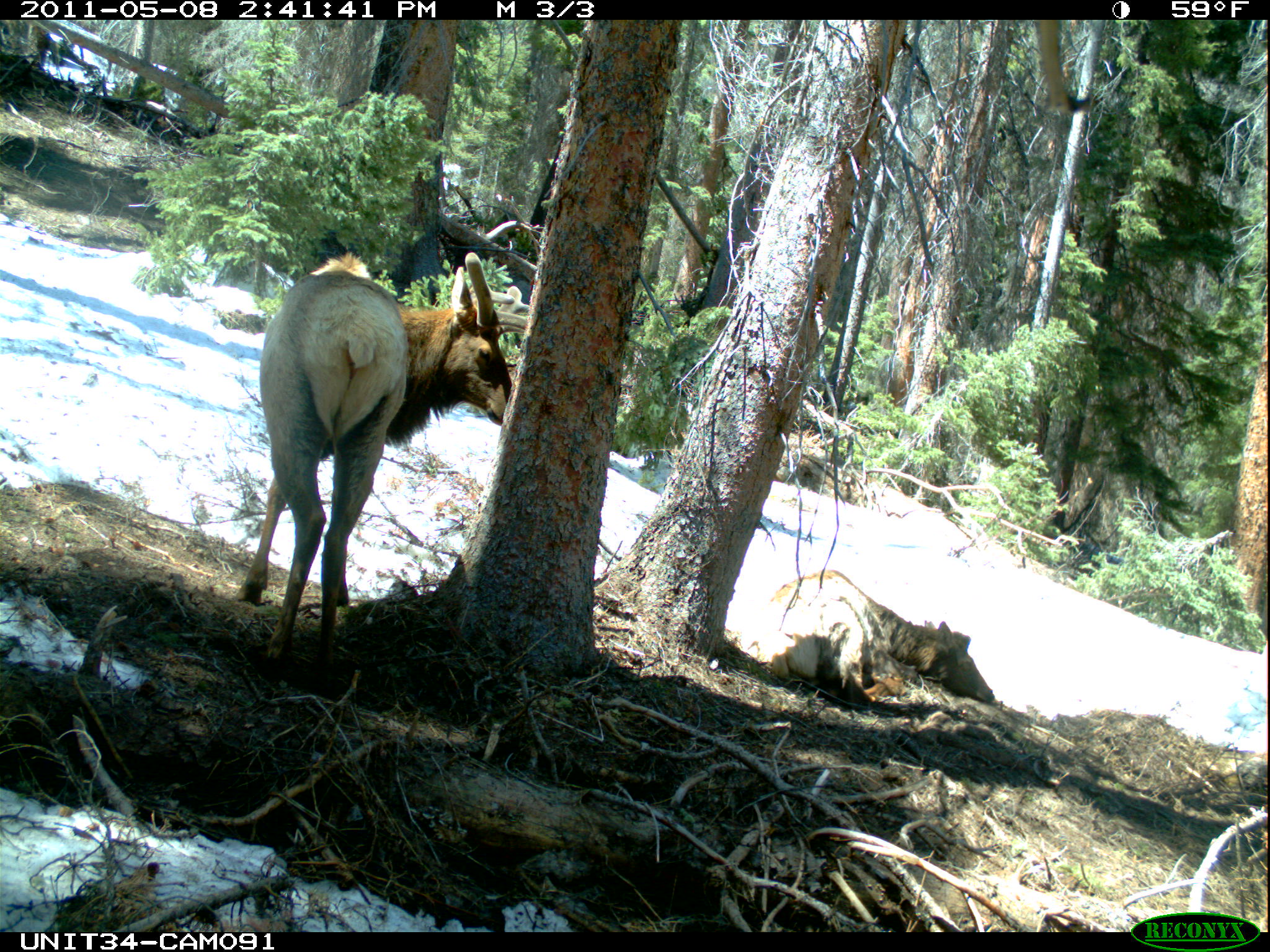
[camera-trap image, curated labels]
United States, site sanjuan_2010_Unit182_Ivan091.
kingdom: Animalia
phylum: Chordata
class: Mammalia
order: Artiodactyla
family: Cervidae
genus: Cervus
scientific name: Cervus elaphus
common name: red deer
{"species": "Cervus elaphus (red deer)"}